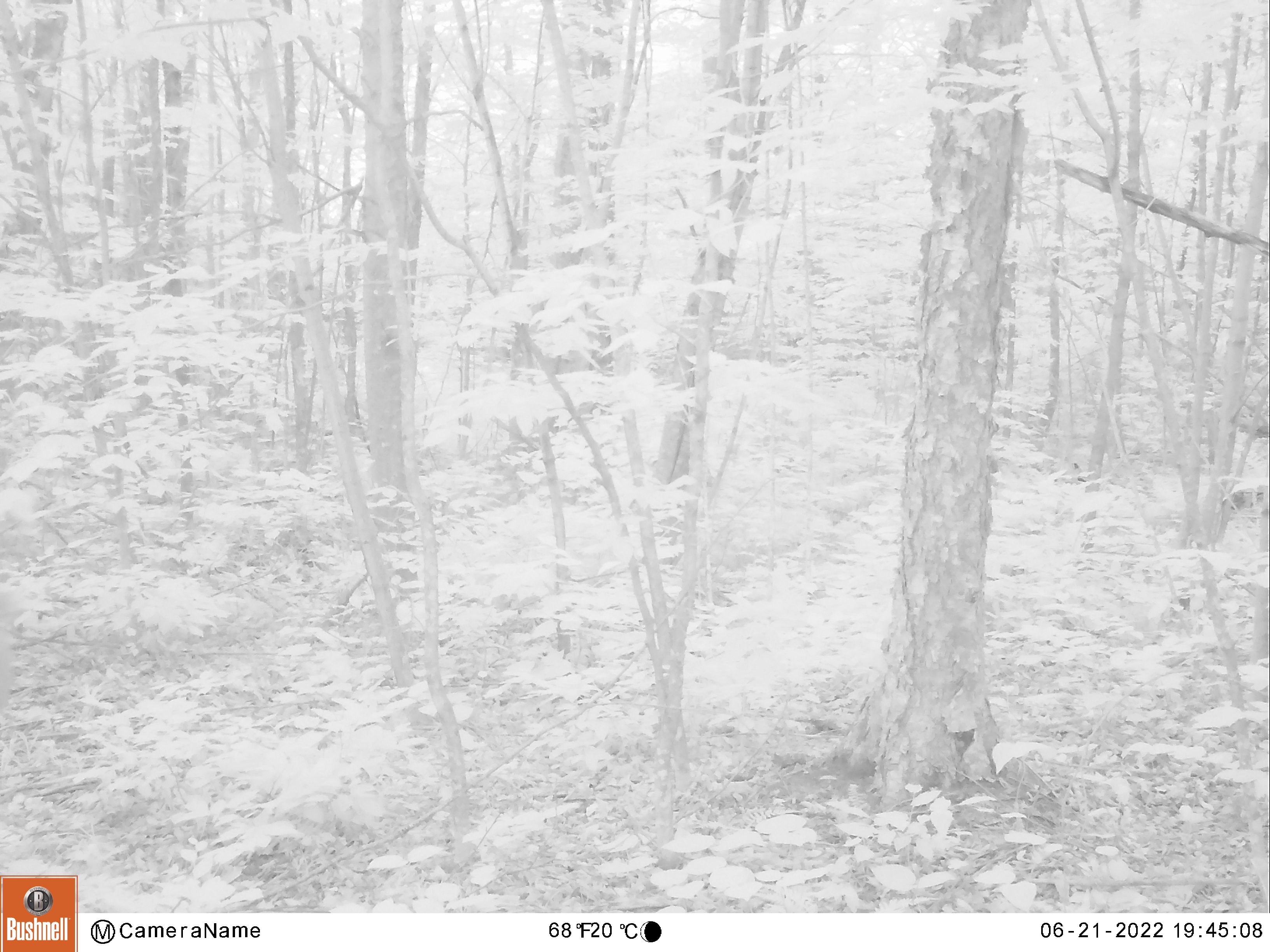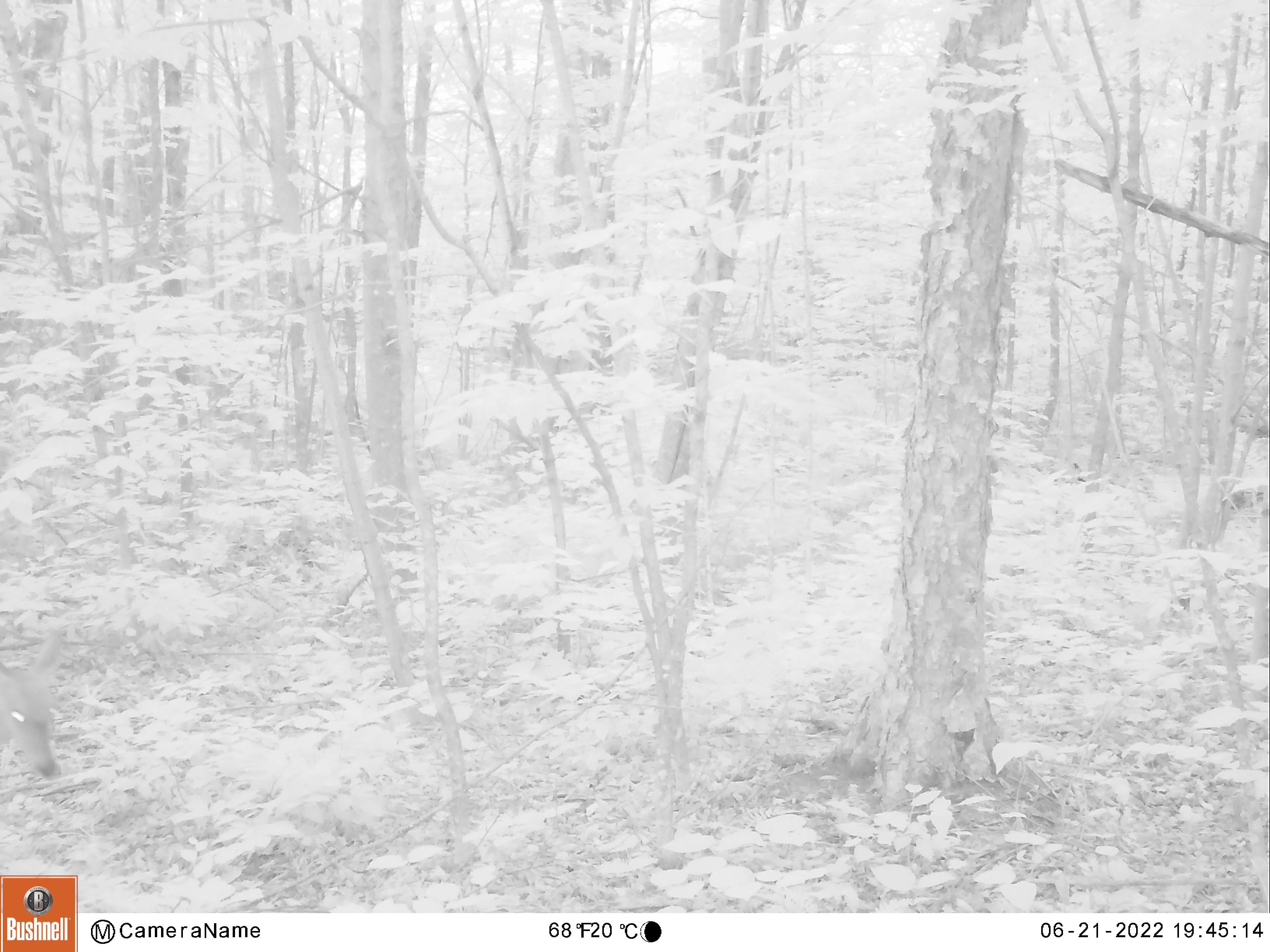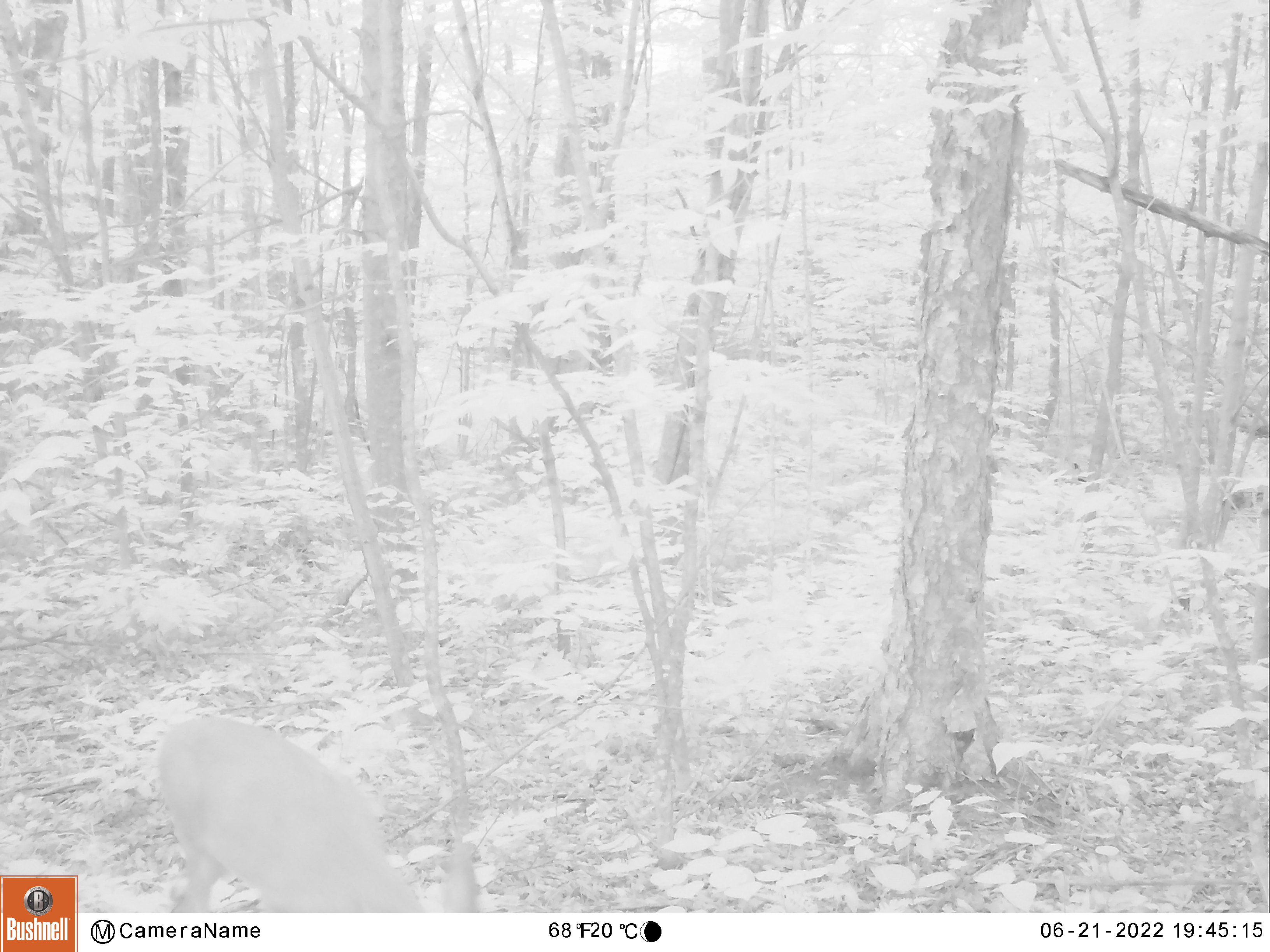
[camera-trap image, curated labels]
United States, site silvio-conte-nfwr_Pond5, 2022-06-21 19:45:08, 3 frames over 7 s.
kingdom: Animalia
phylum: Chordata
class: Mammalia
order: Artiodactyla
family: Cervidae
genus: Odocoileus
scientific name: Odocoileus virginianus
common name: white-tailed deer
White-tailed deer (Odocoileus virginianus).